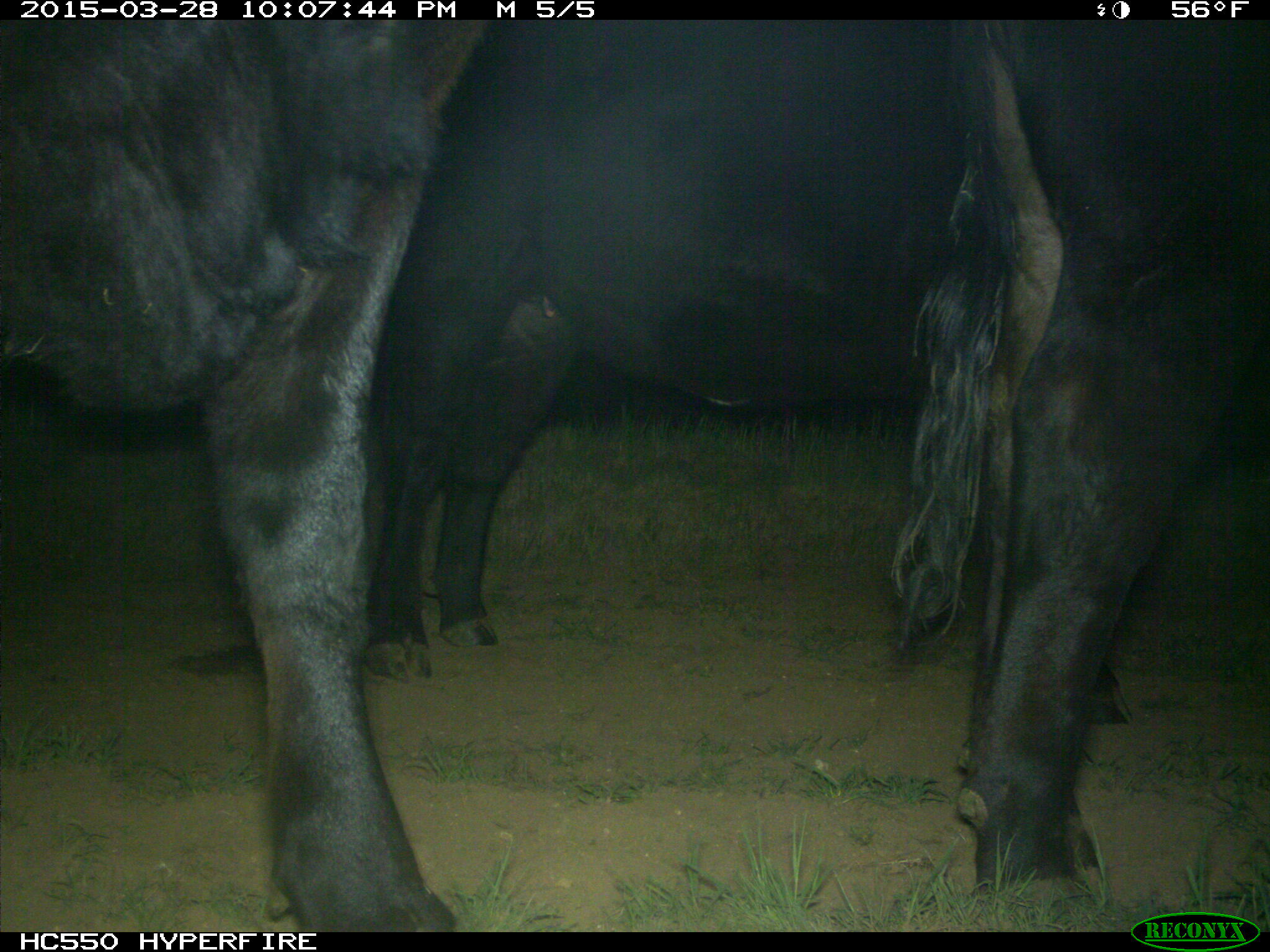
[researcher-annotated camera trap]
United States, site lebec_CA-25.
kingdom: Animalia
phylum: Chordata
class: Mammalia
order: Artiodactyla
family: Bovidae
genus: Bos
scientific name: Bos taurus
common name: domestic cow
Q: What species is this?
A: Bos taurus (domestic cow).